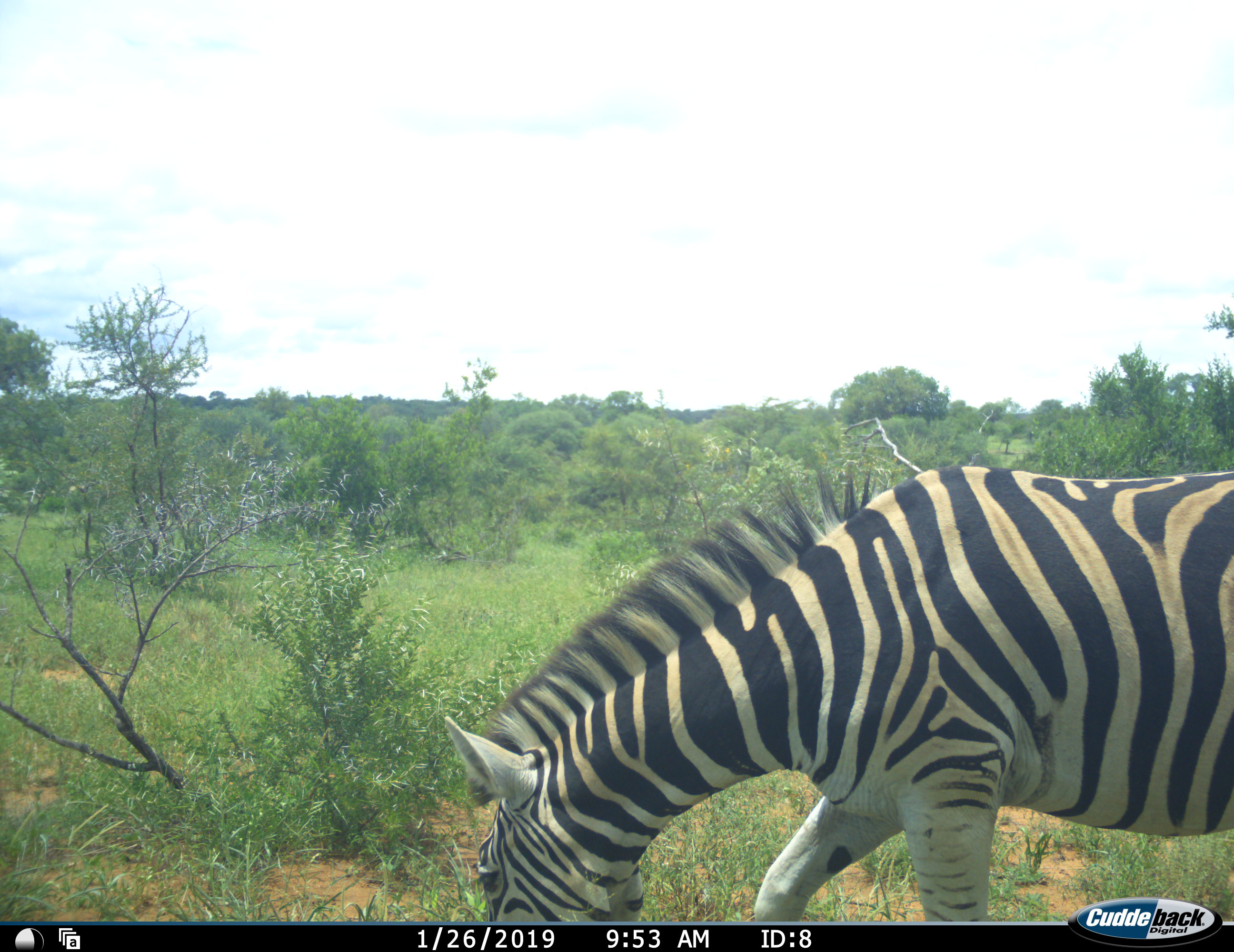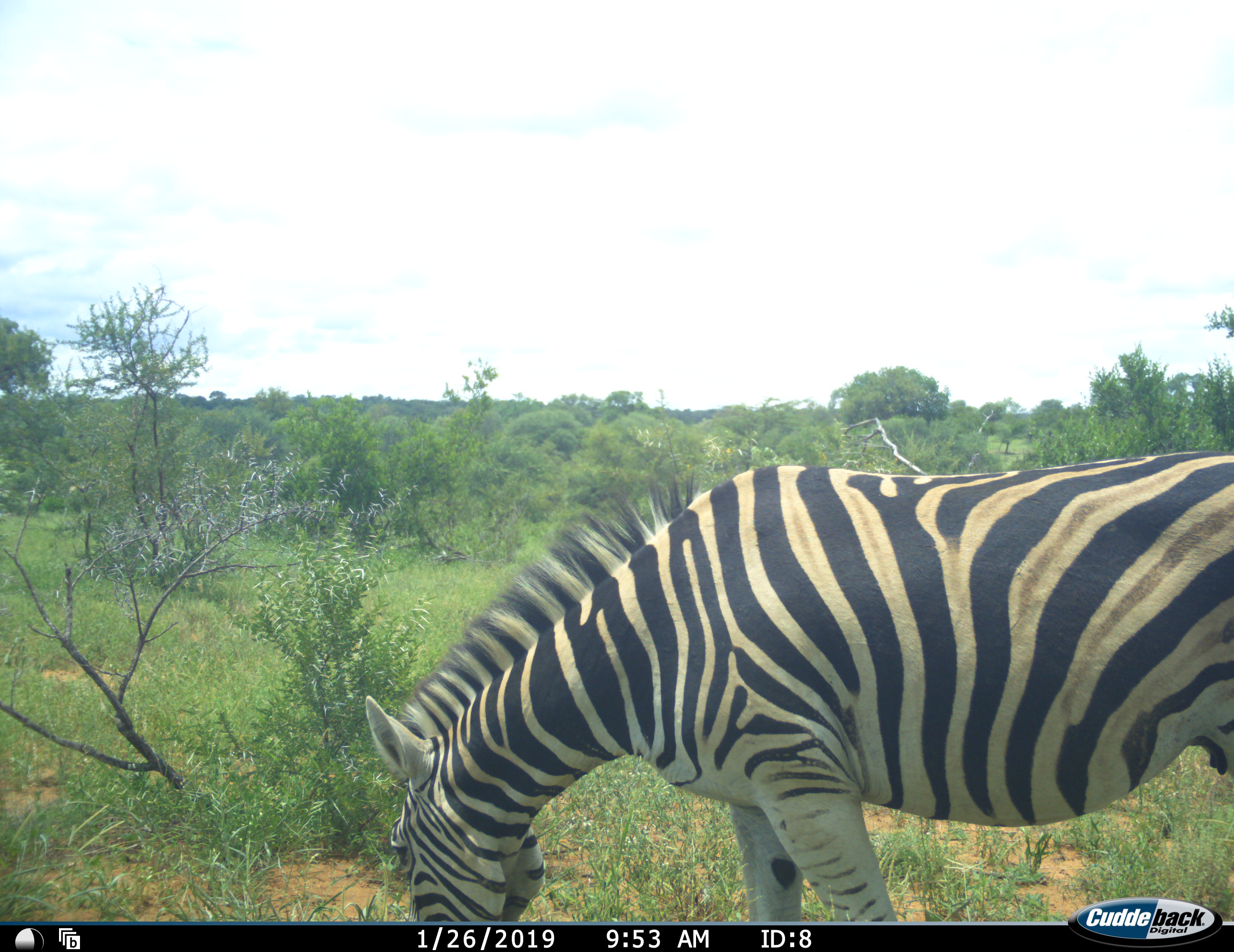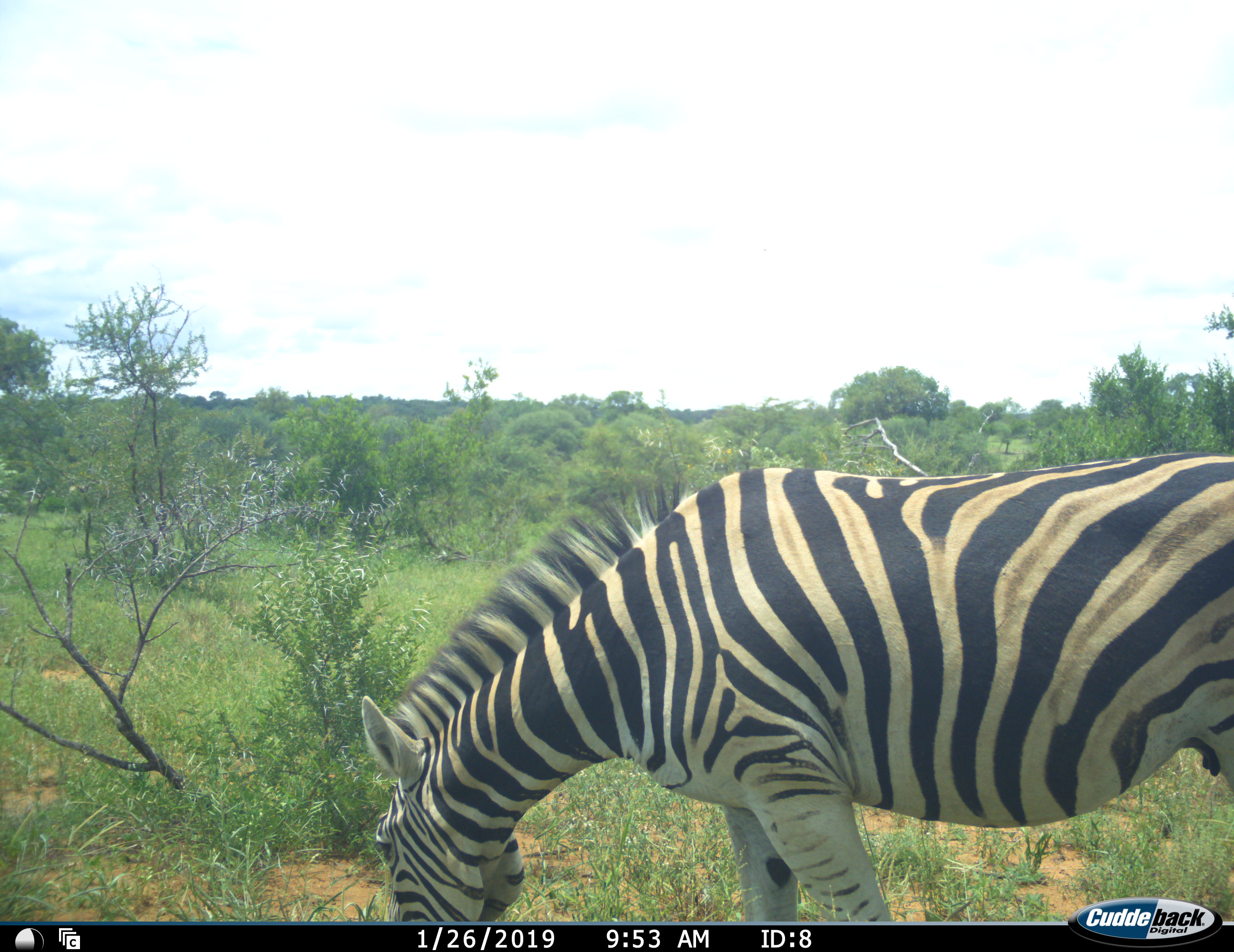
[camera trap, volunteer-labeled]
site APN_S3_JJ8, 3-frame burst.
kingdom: Animalia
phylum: Chordata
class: Mammalia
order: Perissodactyla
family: Equidae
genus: Equus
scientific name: Equus quagga burchellii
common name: burchell's zebra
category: zebraburchells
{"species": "zebraburchells (burchell's zebra) (Equus quagga burchellii)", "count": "1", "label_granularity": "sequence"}